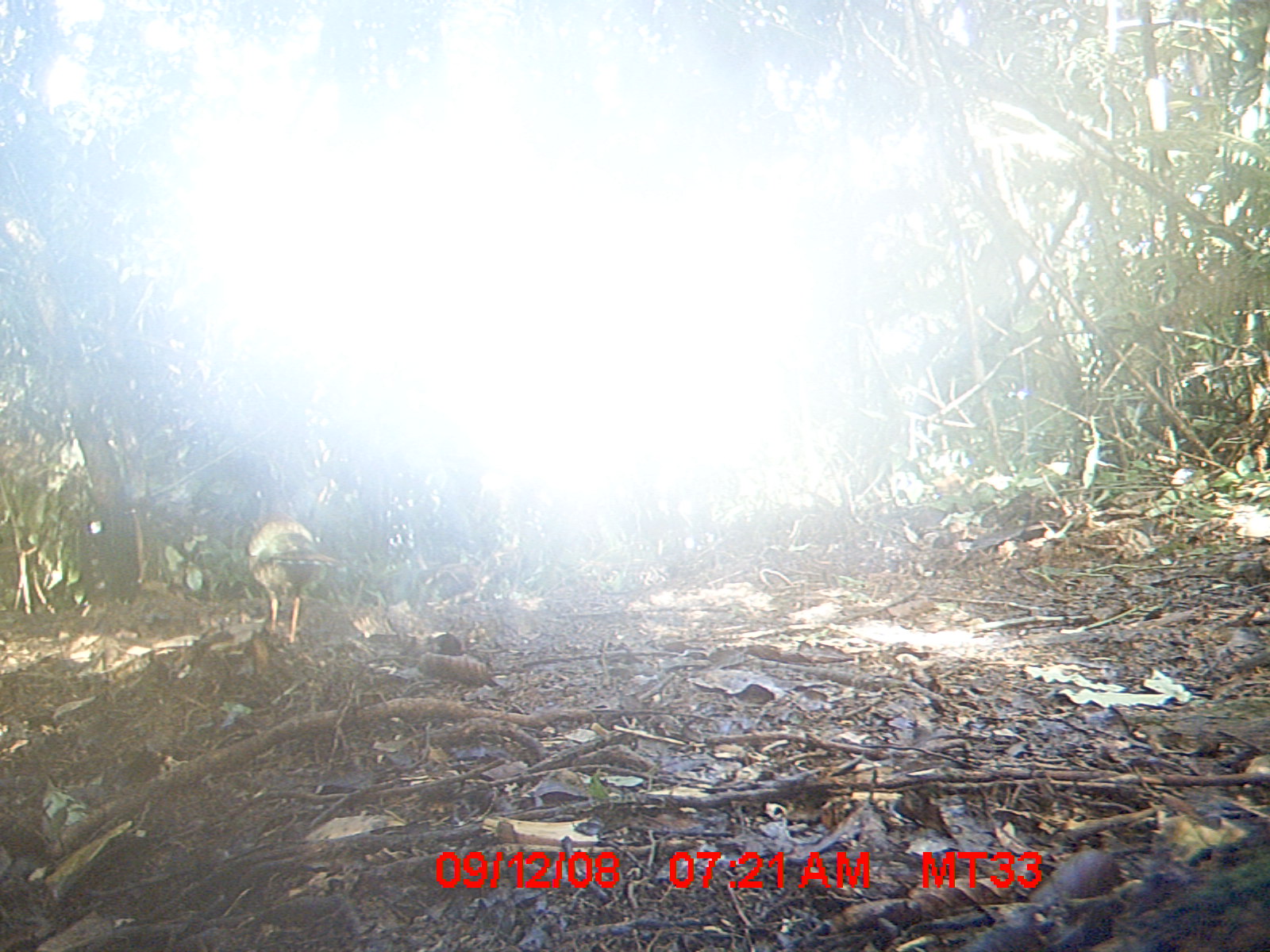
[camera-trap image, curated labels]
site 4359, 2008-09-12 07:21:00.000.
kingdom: Animalia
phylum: Chordata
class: Aves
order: Coraciiformes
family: Brachypteraciidae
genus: Brachypteracias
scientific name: Brachypteracias squamiger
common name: scaly ground-roller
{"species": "Brachypteracias squamiger (scaly ground-roller)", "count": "1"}